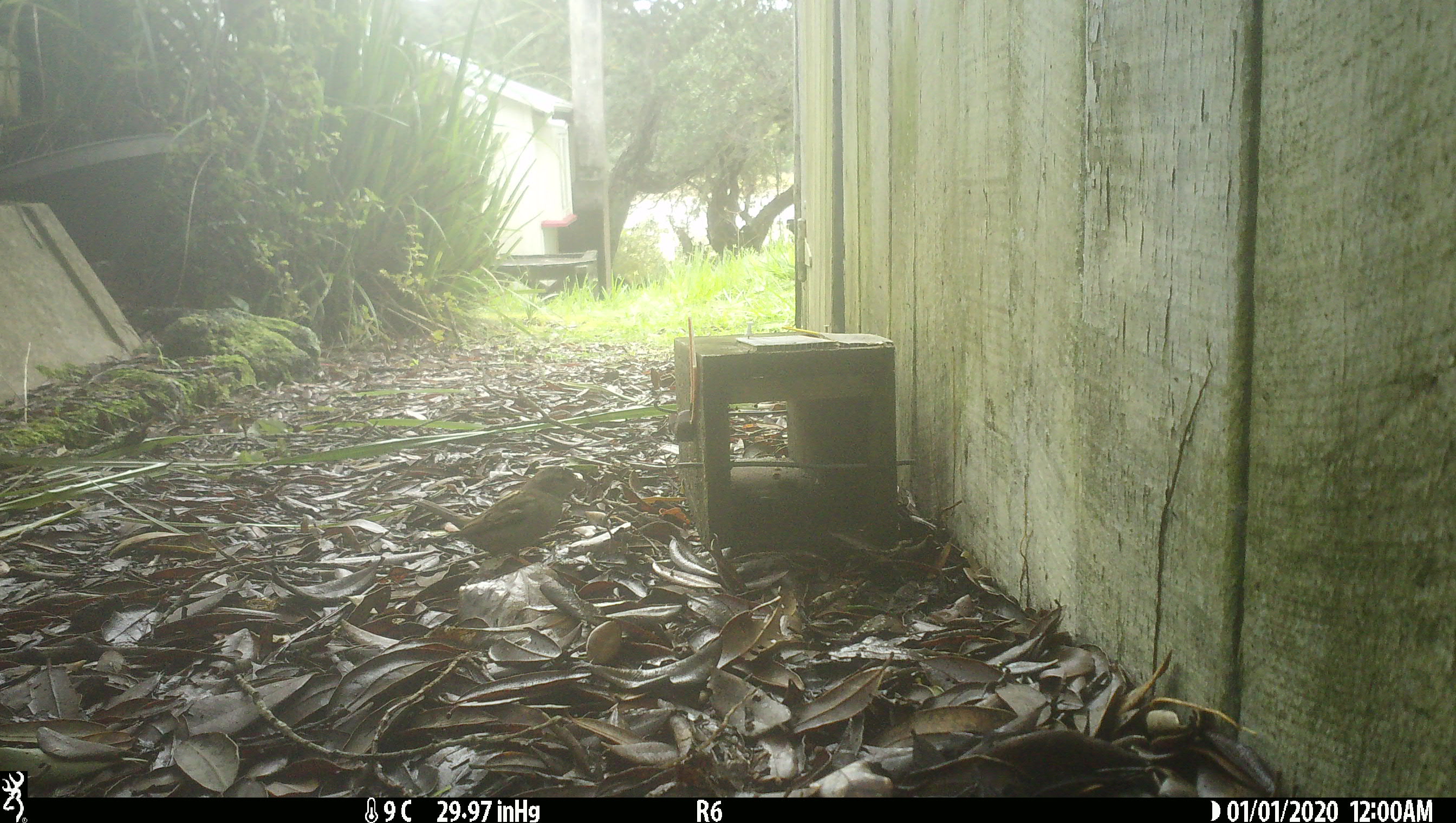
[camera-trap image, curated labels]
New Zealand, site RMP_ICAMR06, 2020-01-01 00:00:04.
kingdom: Animalia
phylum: Chordata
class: Aves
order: Passeriformes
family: Passeridae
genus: Passer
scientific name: Passer domesticus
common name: house sparrow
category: sparrow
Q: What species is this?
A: Sparrow (house sparrow) (Passer domesticus).